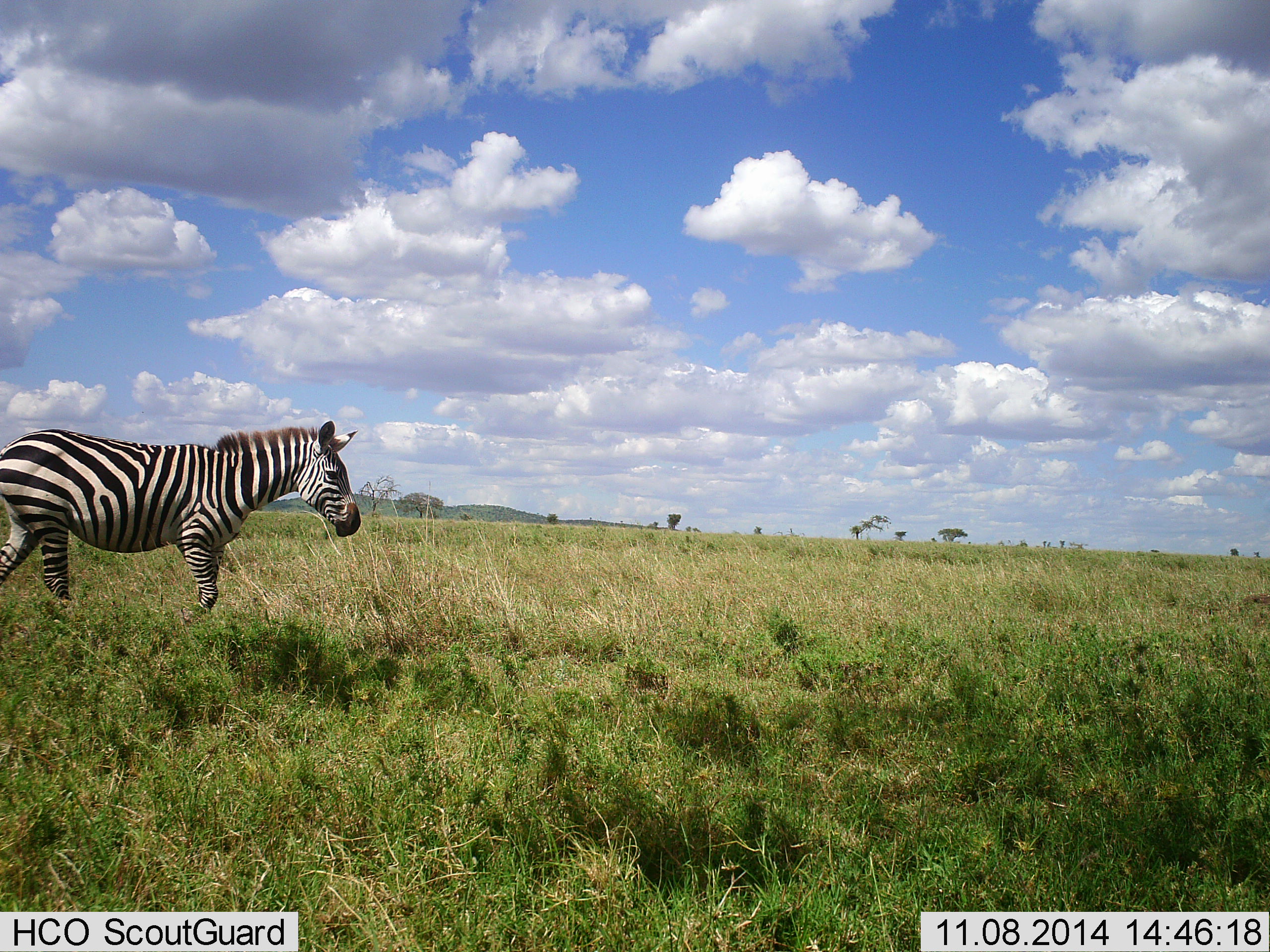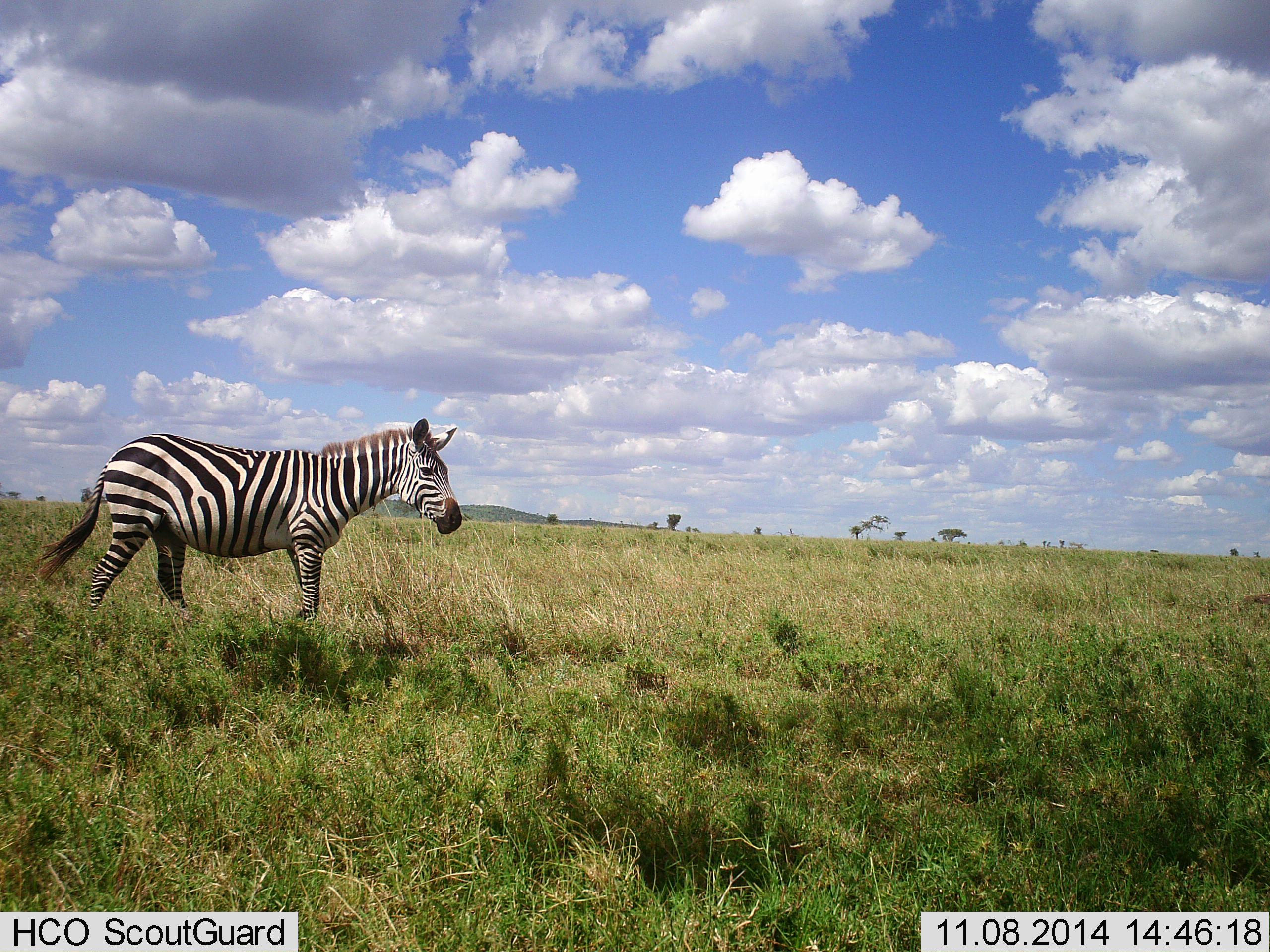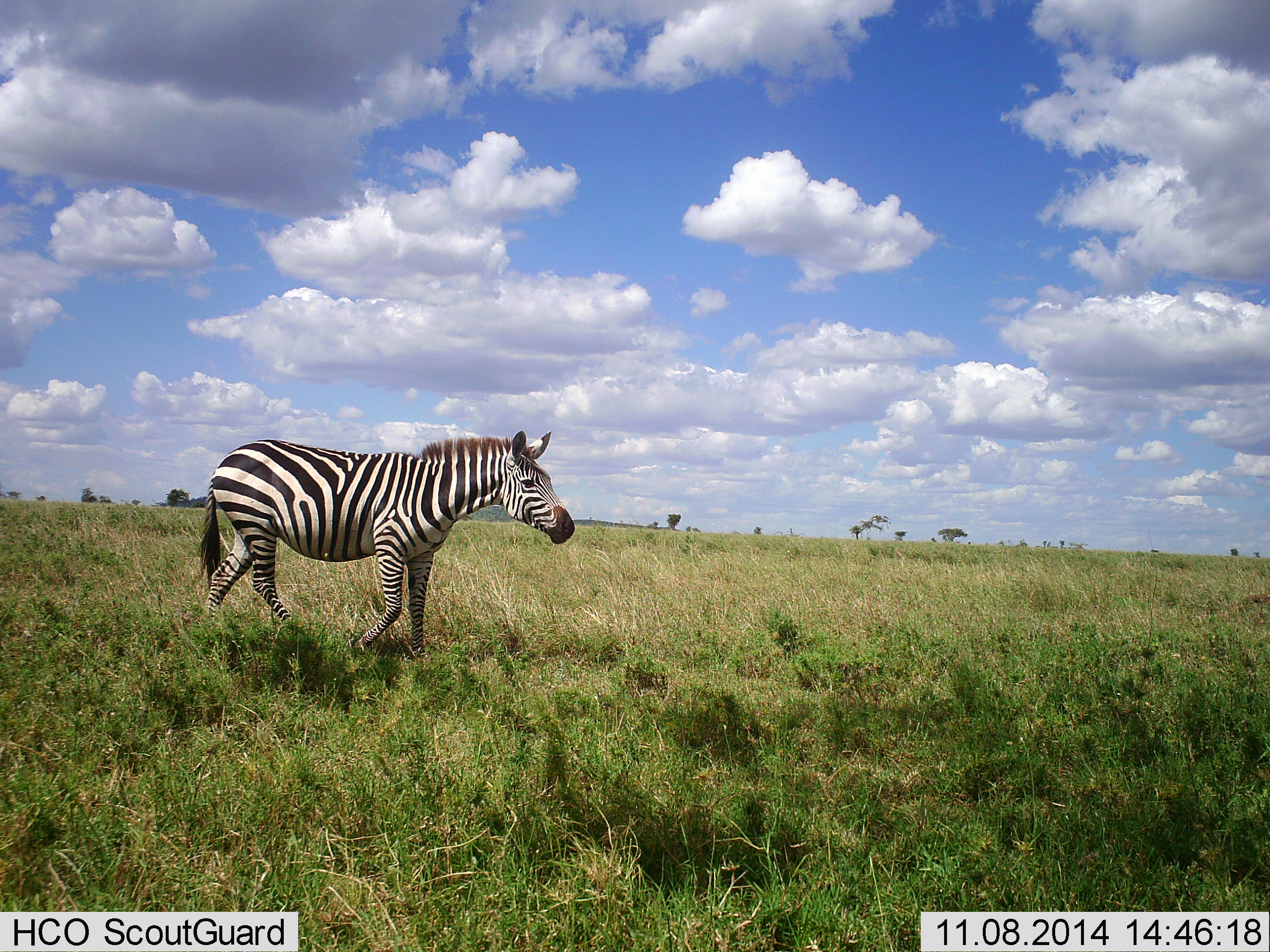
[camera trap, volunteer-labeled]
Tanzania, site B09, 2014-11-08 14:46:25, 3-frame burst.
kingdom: Animalia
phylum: Chordata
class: Mammalia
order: Perissodactyla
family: Equidae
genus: Equus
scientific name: Equus quagga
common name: plains zebra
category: zebra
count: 1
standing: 0%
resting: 0%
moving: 100%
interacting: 0%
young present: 0%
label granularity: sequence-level